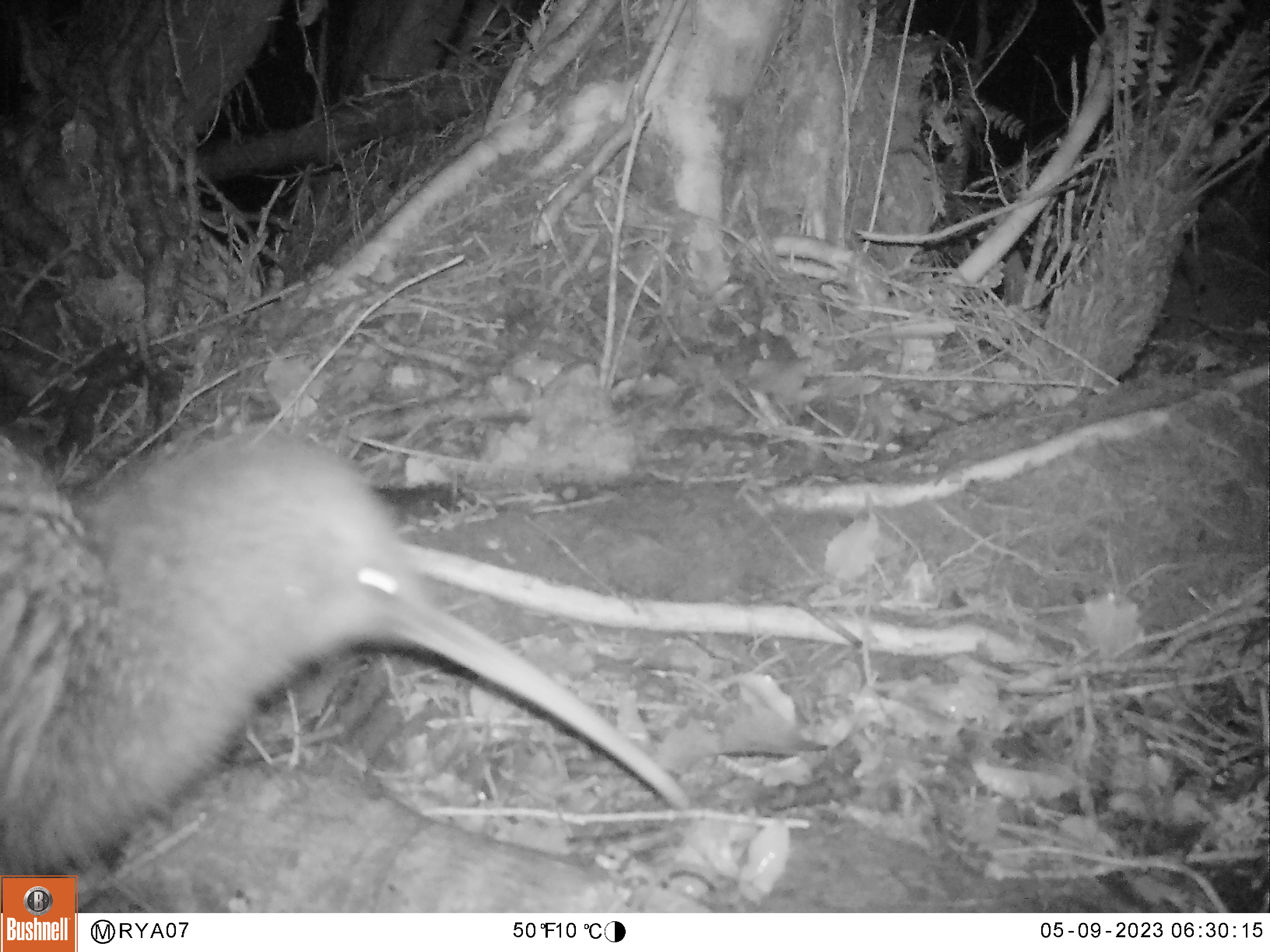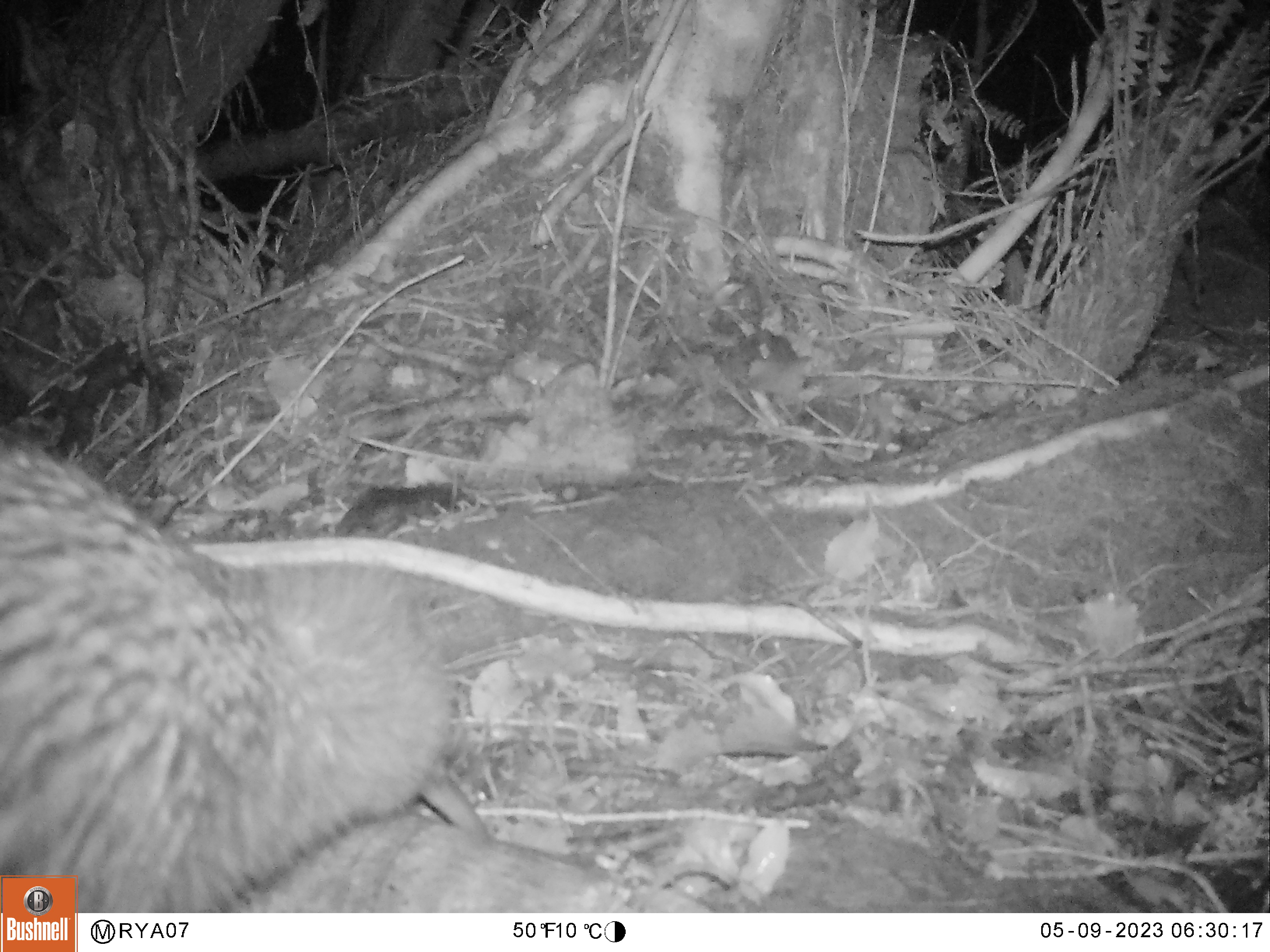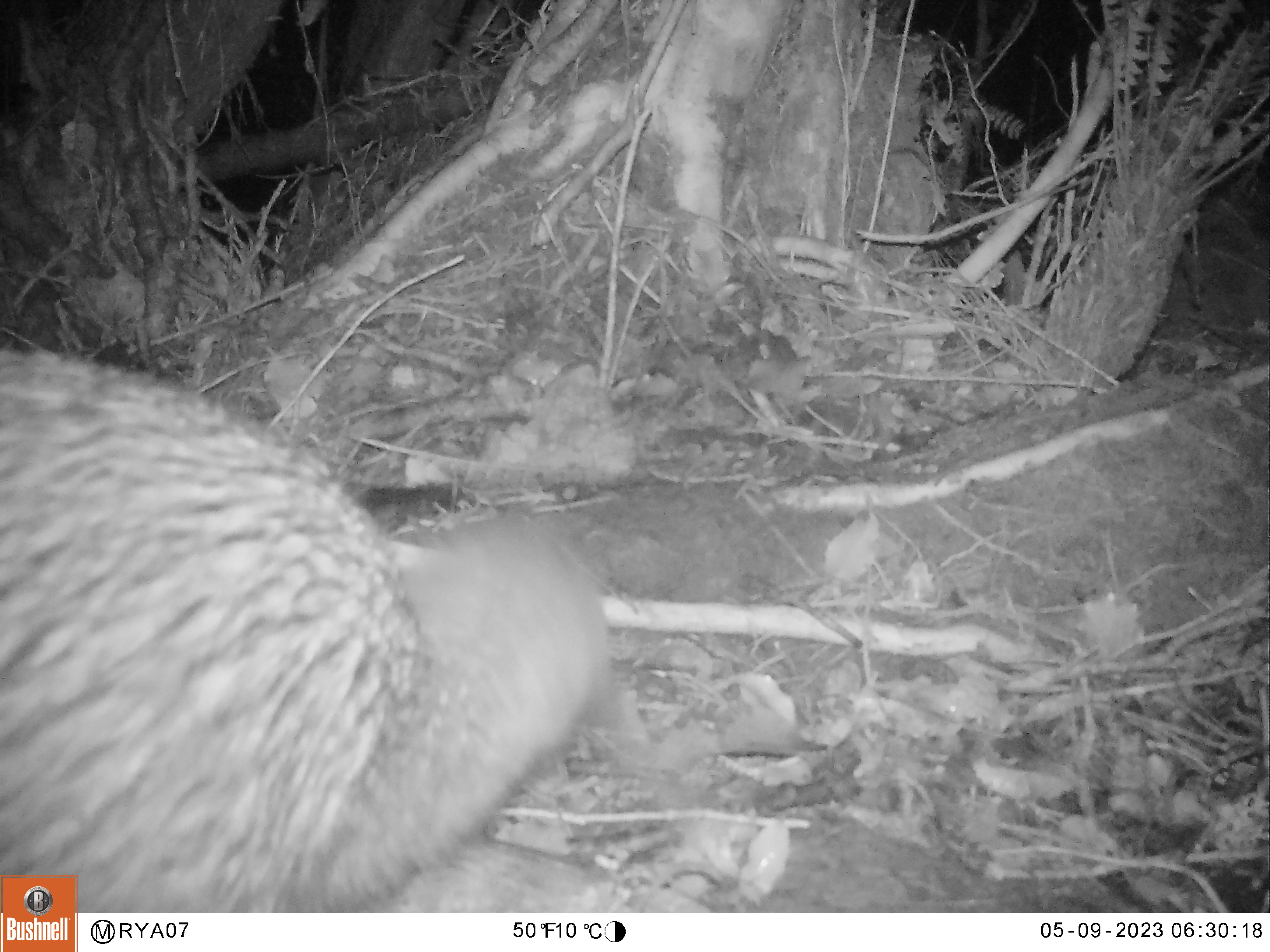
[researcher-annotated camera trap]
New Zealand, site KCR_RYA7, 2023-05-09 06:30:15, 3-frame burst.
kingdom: Animalia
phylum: Chordata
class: Aves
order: Apterygiformes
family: Apterygidae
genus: Apteryx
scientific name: Apteryx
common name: kiwi